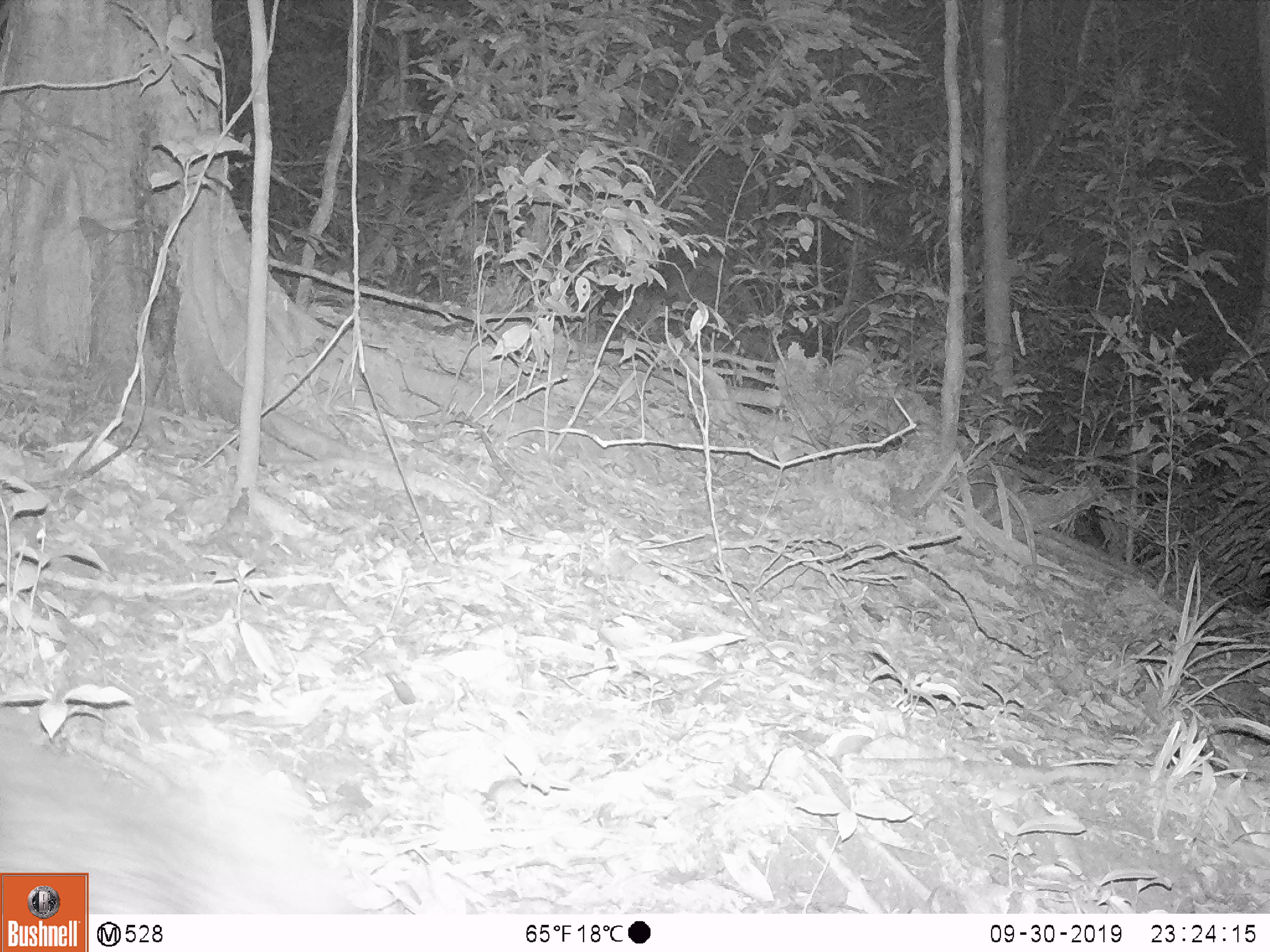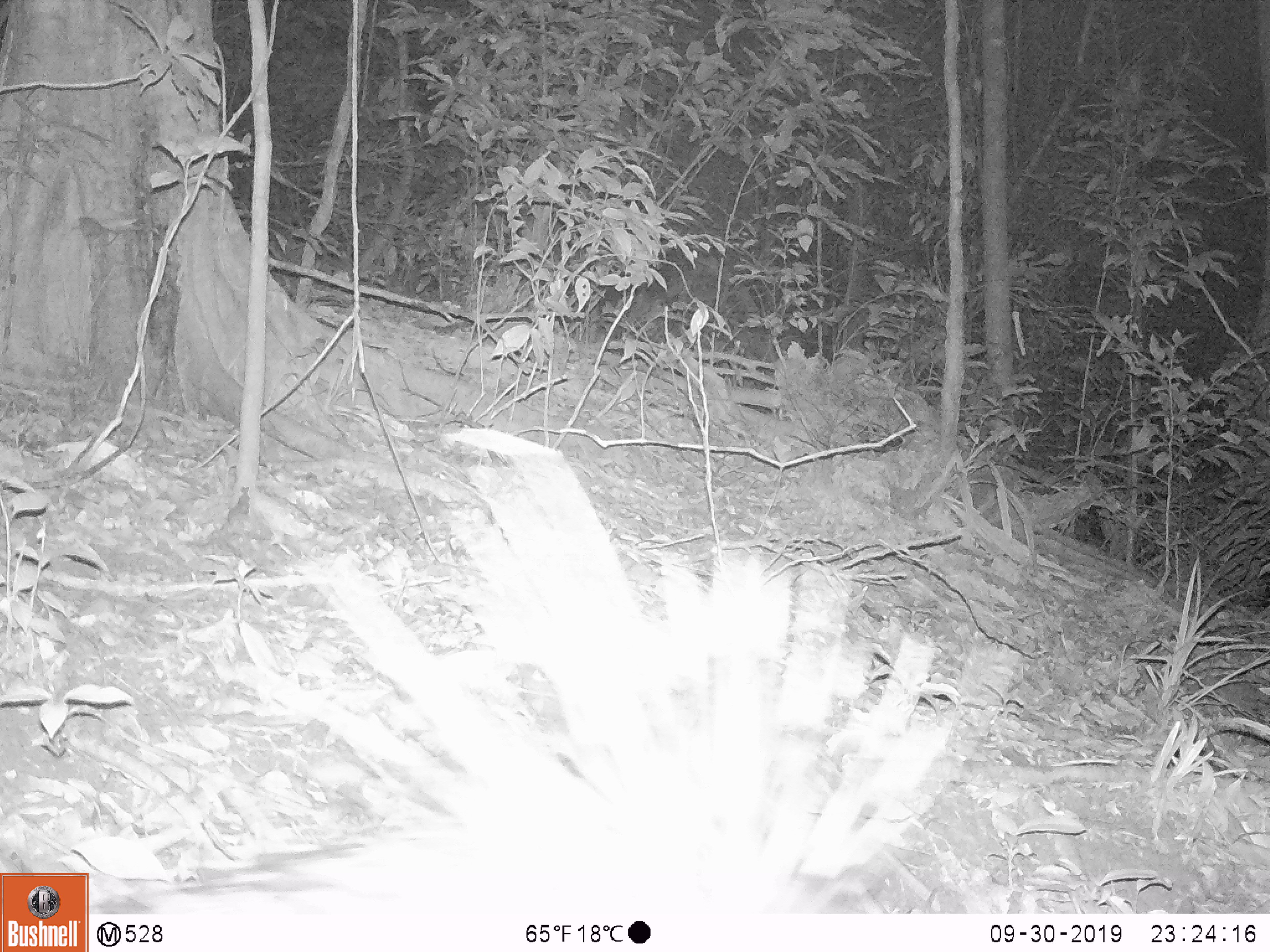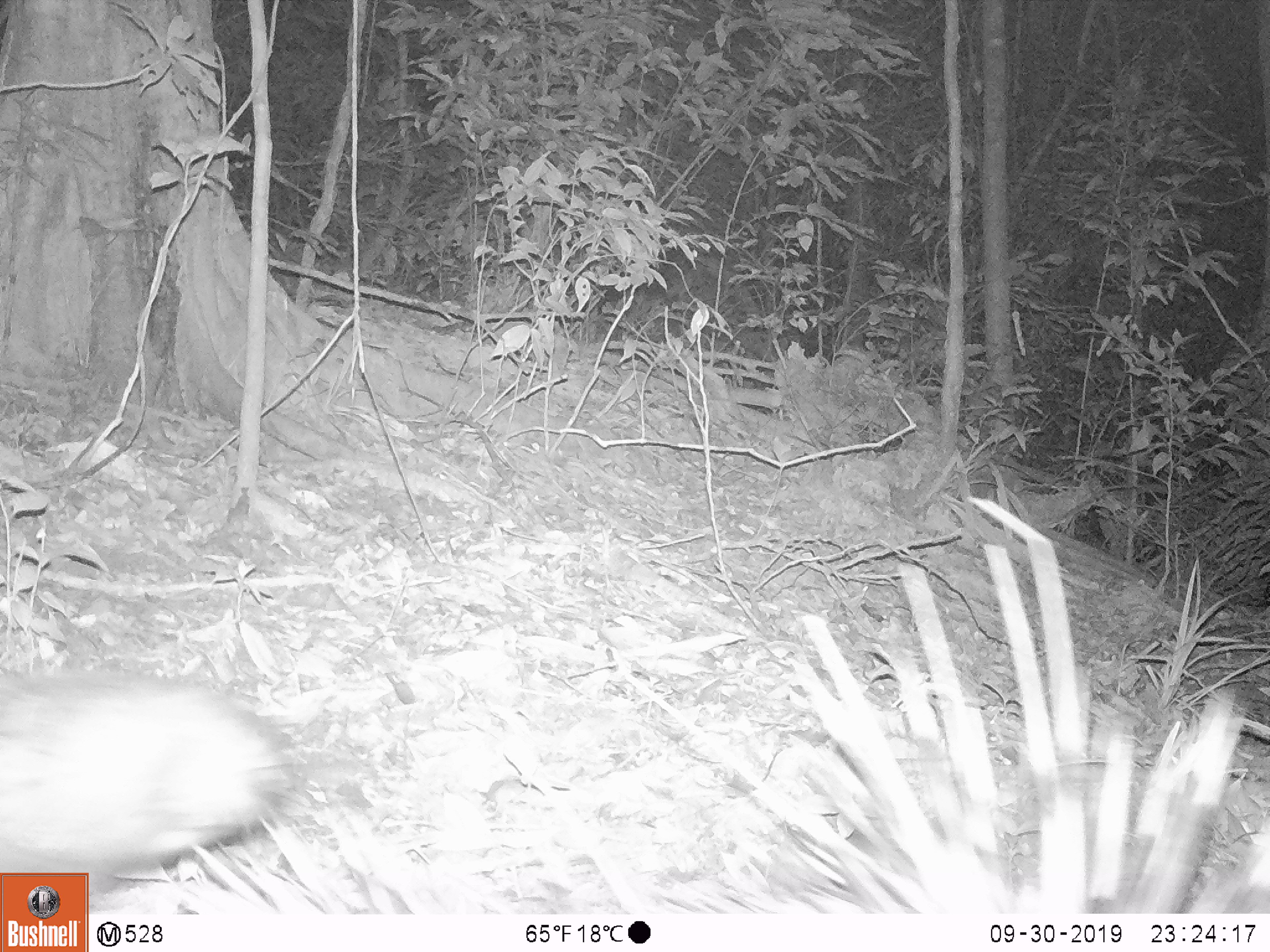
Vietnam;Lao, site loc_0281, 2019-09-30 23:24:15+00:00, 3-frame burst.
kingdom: Animalia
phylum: Chordata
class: Mammalia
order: Rodentia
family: Hystricidae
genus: Hystrix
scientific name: Hystrix brachyura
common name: malayan porcupine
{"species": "malayan porcupine (Hystrix brachyura)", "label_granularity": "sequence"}